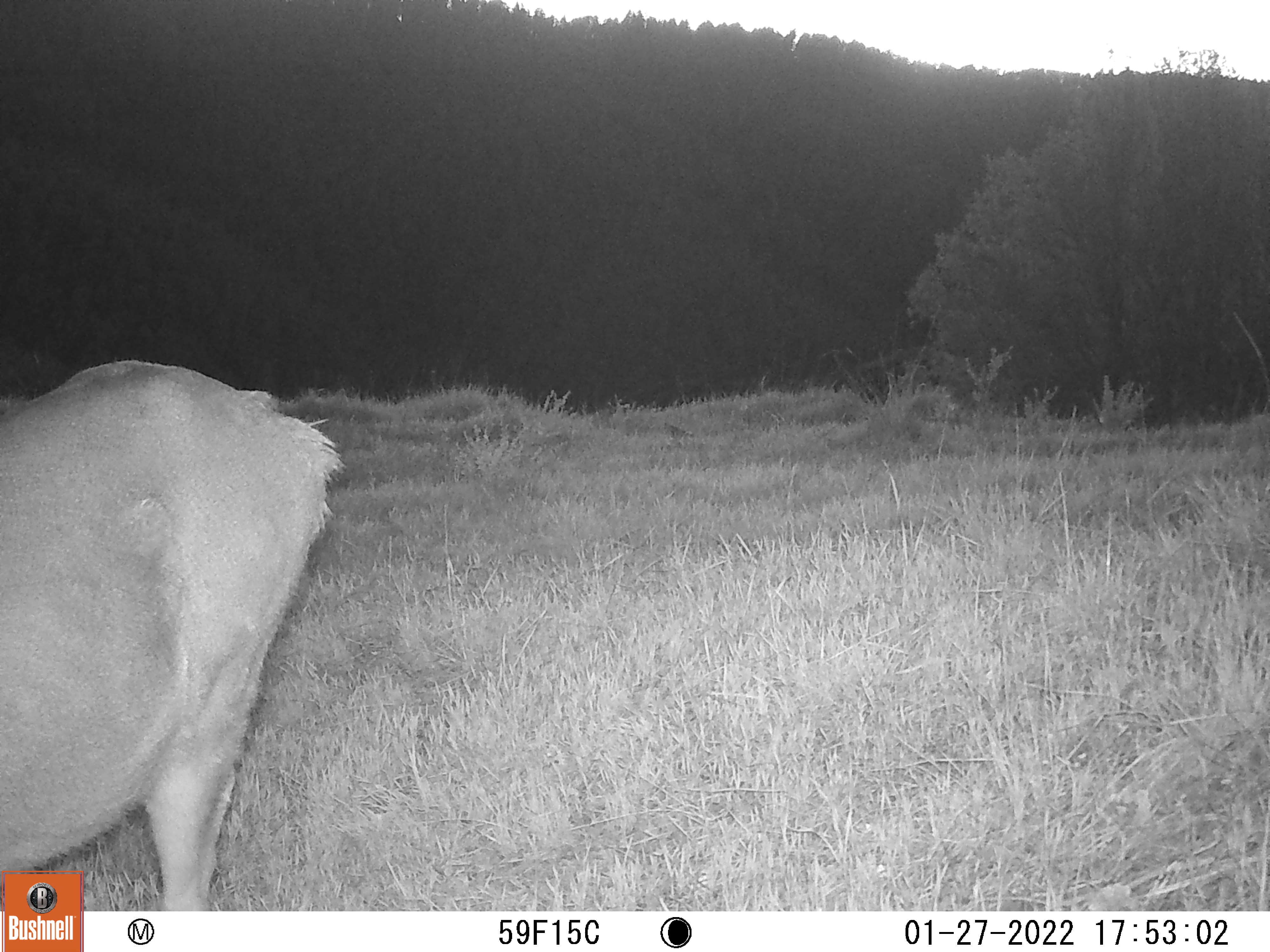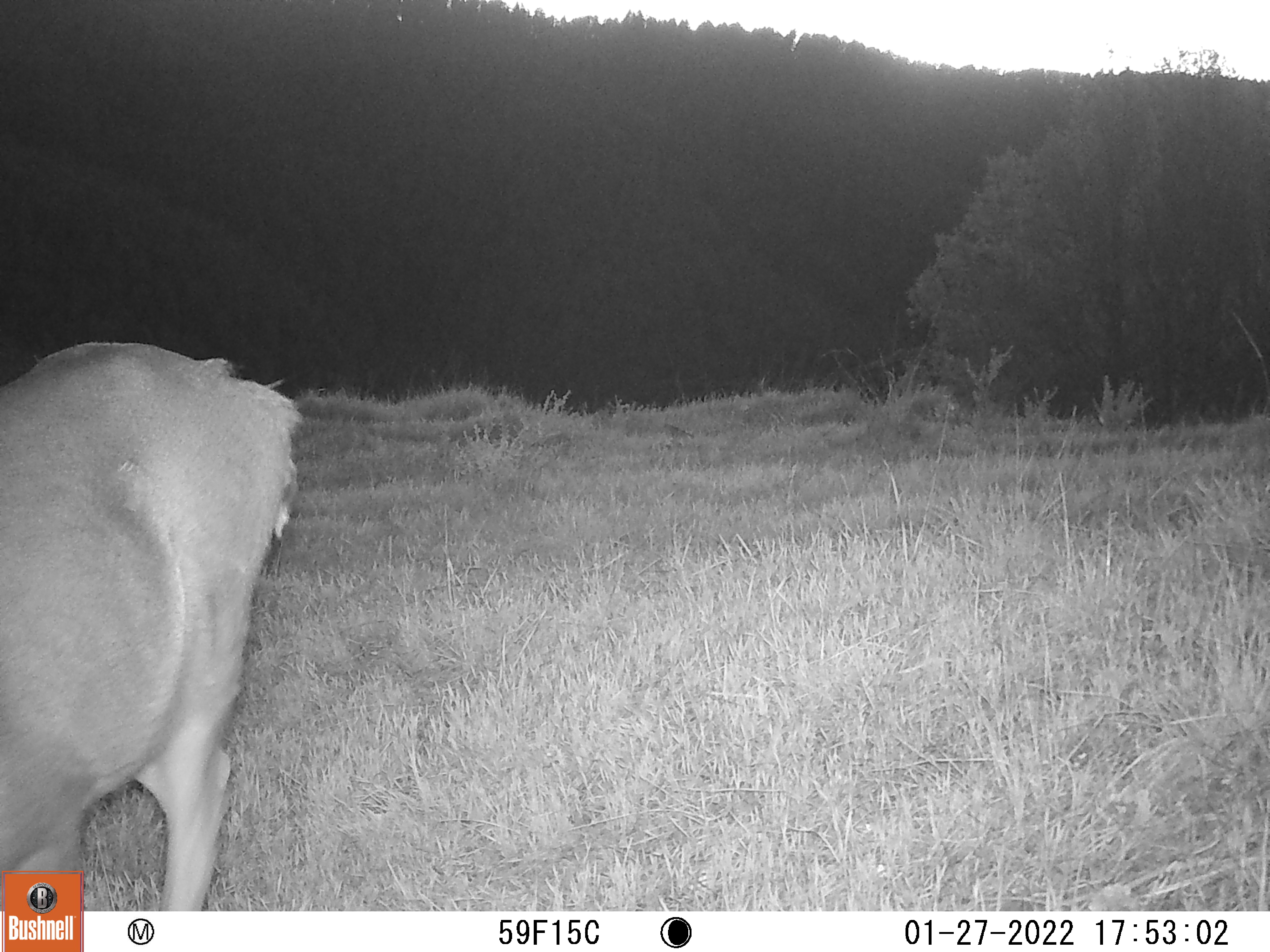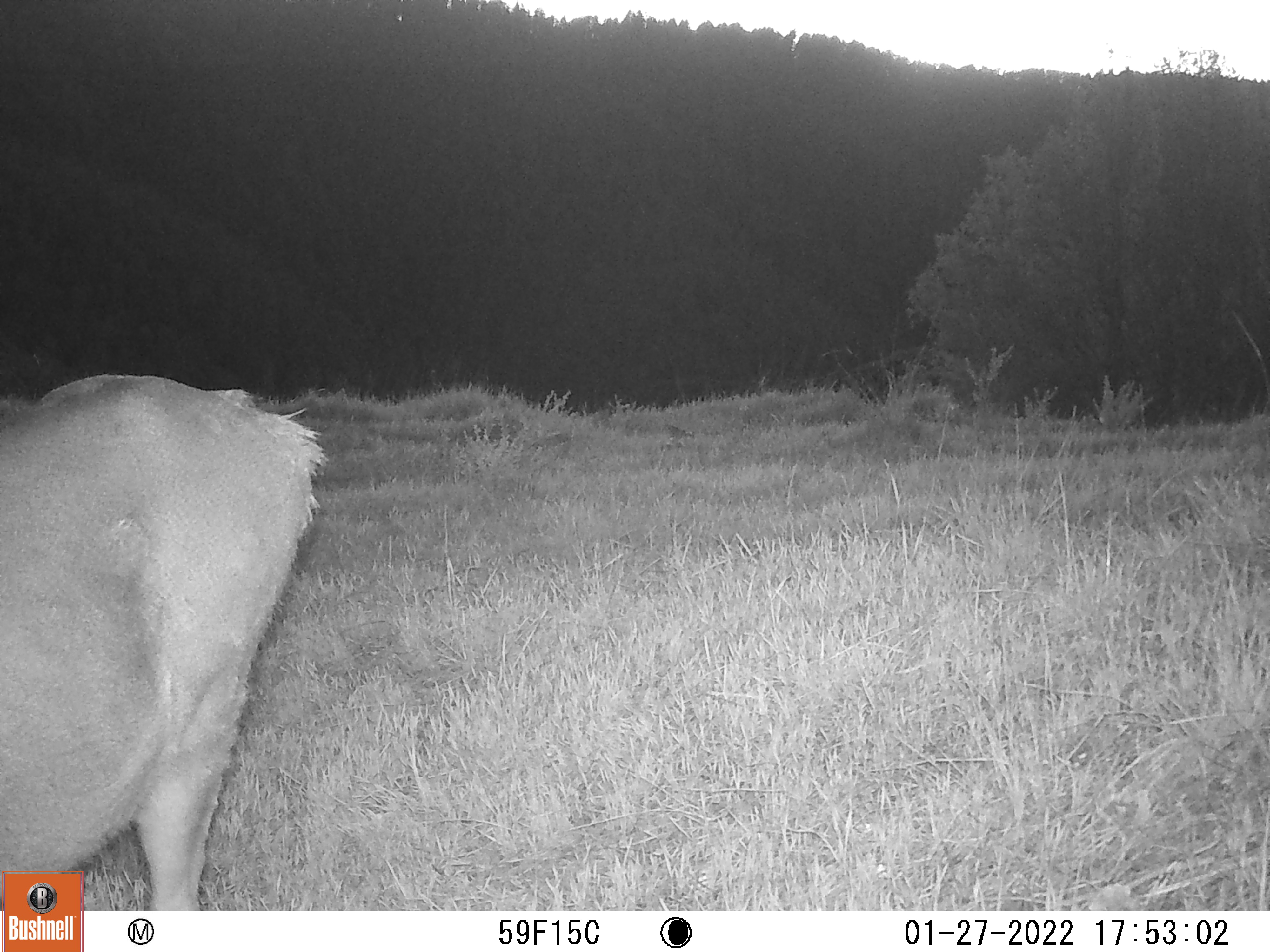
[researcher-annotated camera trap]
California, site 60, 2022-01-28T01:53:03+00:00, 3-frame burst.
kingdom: Animalia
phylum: Chordata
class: Mammalia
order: Artiodactyla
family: Cervidae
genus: Odocoileus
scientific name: Odocoileus hemionus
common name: mule deer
Mule deer (Odocoileus hemionus).